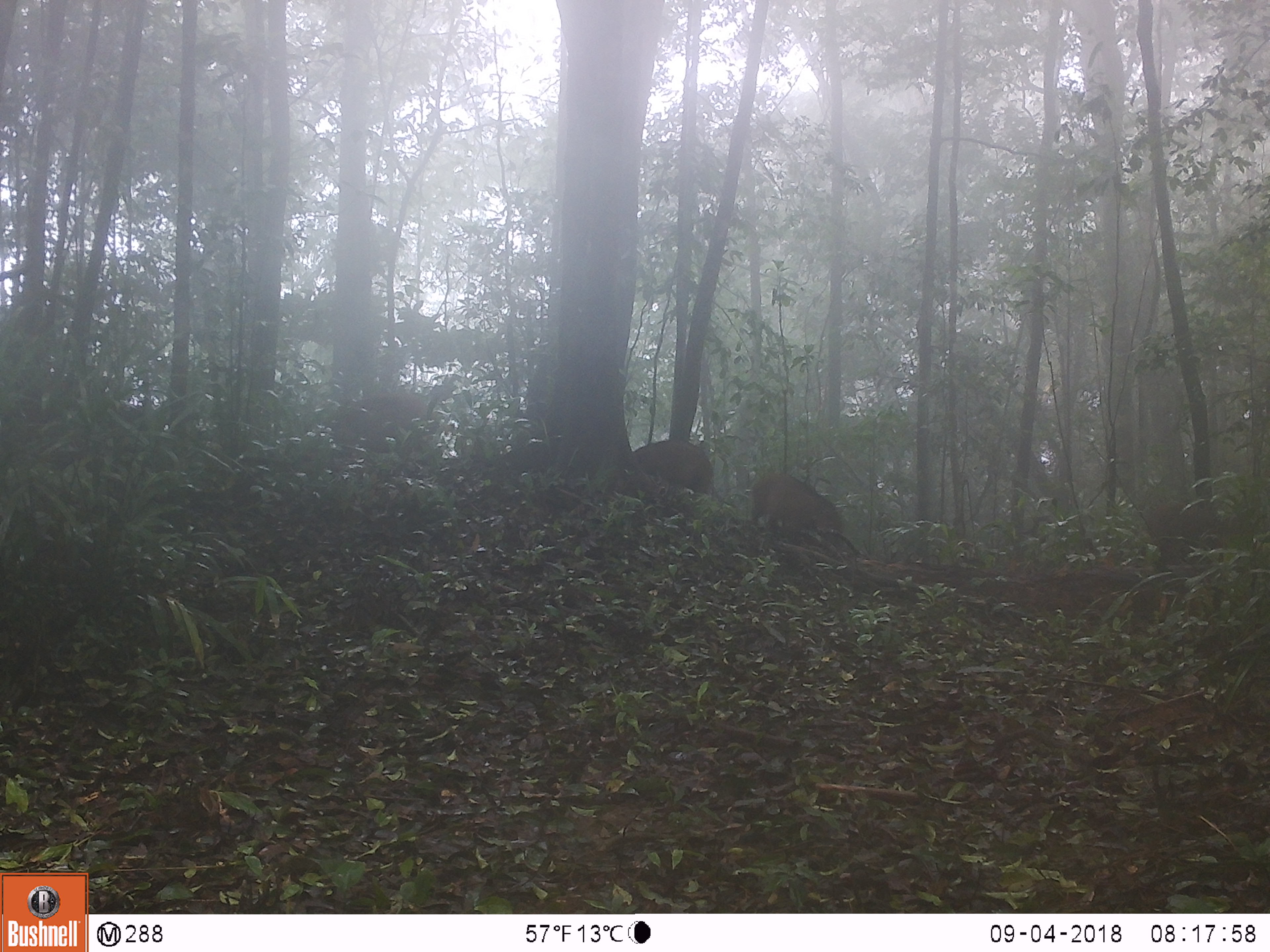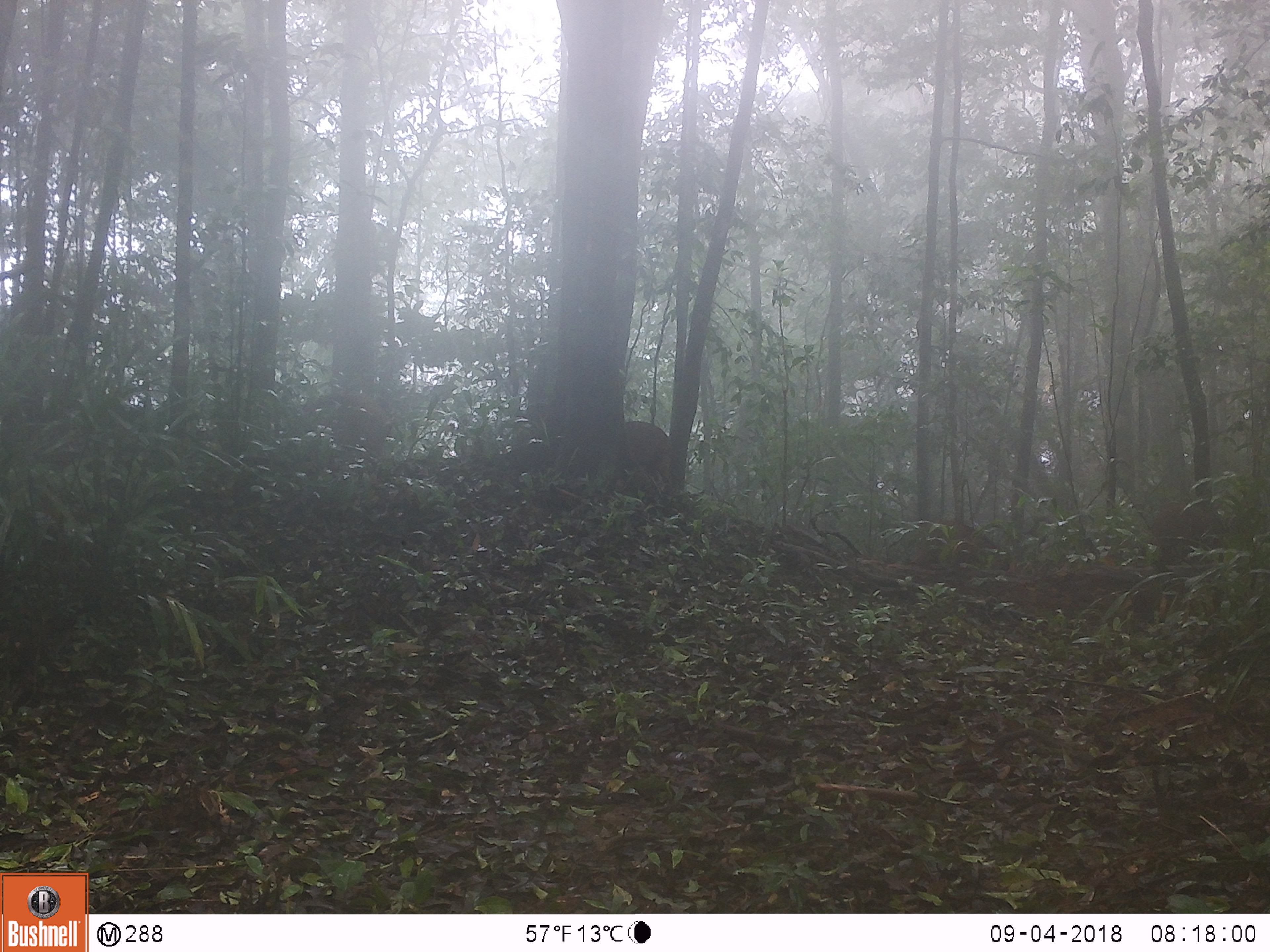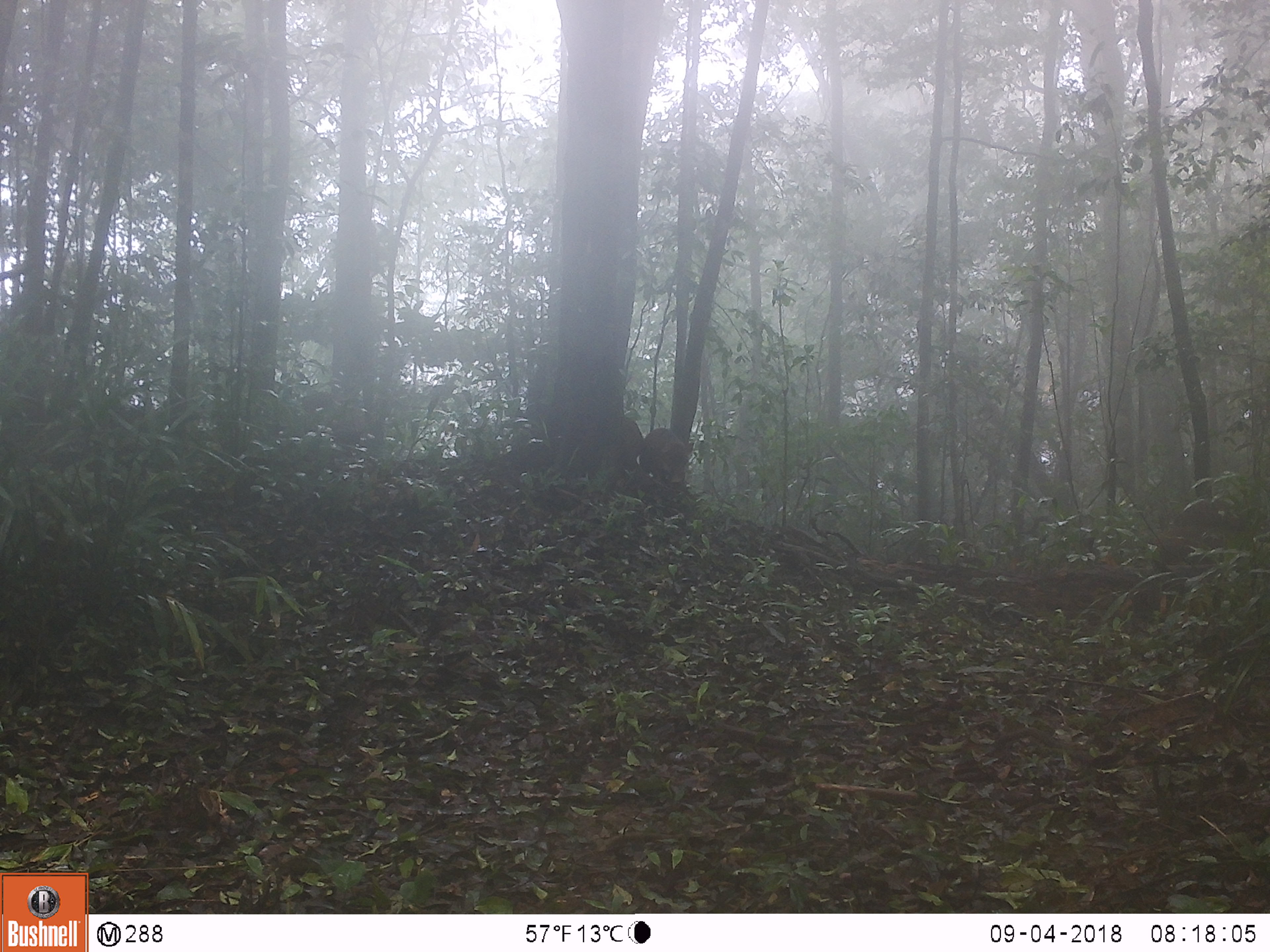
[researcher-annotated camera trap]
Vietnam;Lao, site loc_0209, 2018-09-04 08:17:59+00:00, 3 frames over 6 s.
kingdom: Animalia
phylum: Chordata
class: Mammalia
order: Artiodactyla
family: Suidae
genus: Sus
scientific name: Sus scrofa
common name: eurasian wild pig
Eurasian wild pig (Sus scrofa). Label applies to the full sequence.